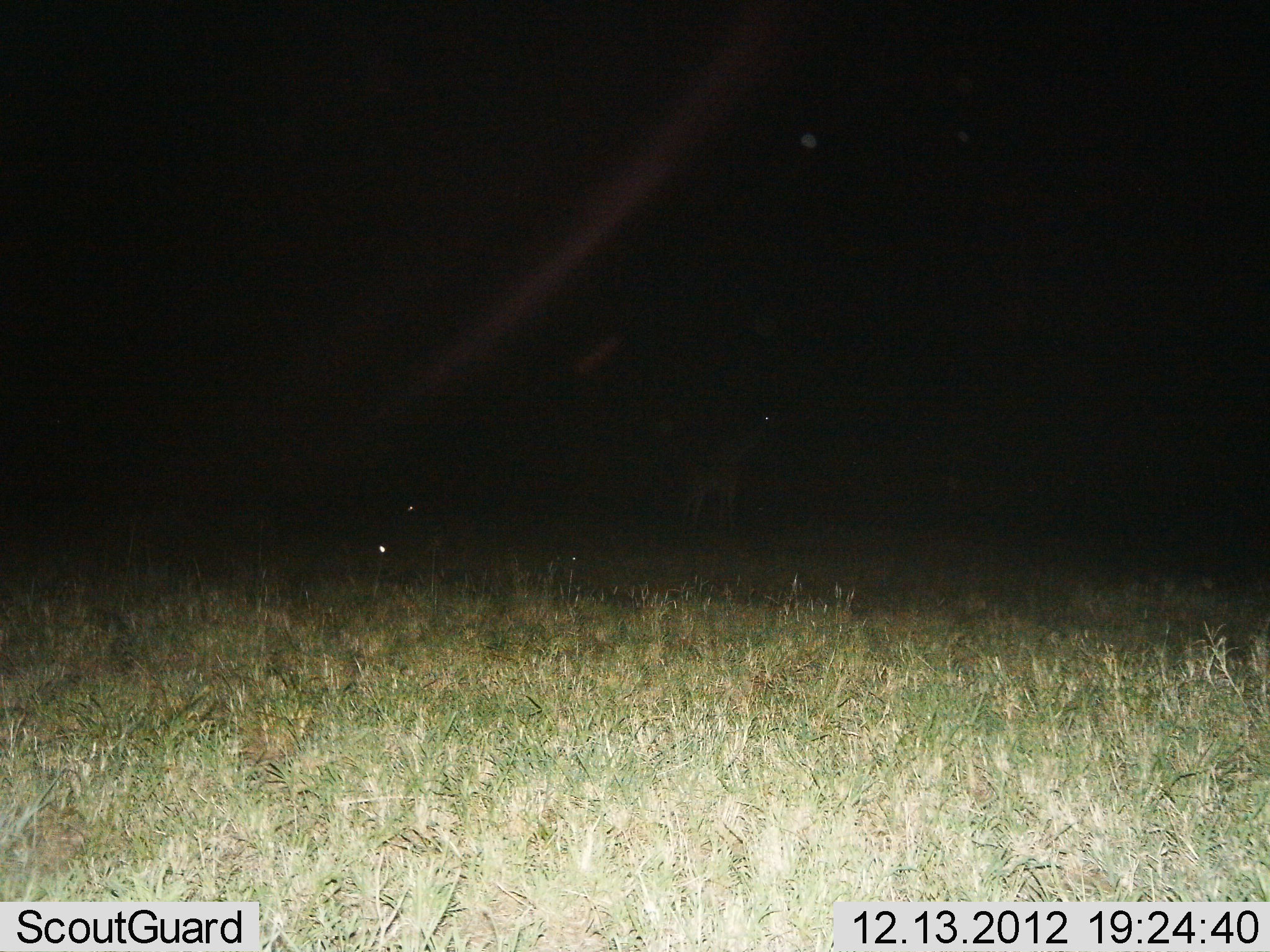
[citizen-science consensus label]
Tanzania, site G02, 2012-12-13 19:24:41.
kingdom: Animalia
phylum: Chordata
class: Mammalia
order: Artiodactyla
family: Giraffidae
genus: Giraffa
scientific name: Giraffa camelopardalis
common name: giraffe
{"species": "giraffe (Giraffa camelopardalis)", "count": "1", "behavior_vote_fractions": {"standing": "100%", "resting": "0%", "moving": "0%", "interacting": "0%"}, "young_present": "0%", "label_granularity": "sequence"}